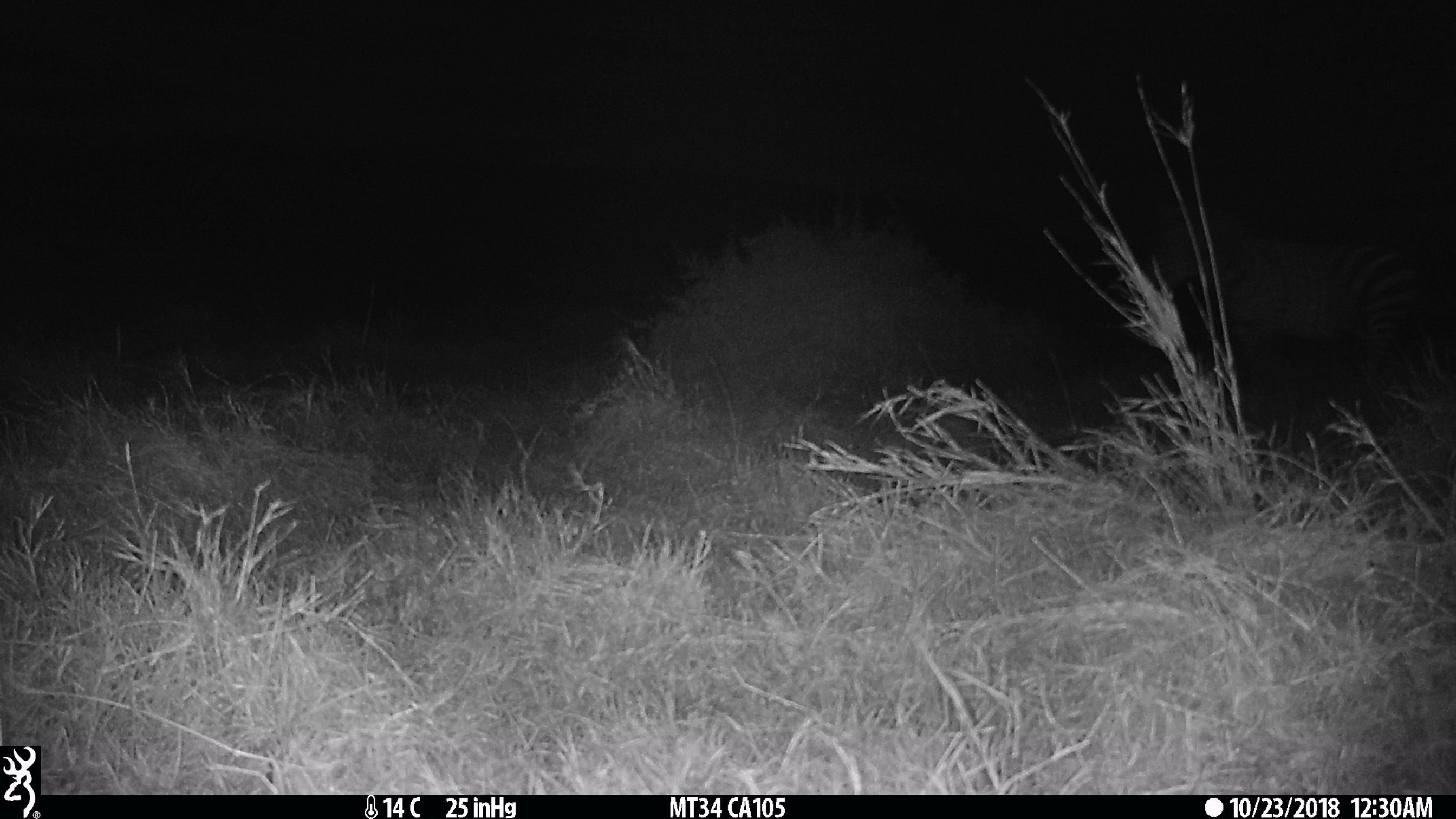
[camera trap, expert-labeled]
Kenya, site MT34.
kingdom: Animalia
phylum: Chordata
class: Mammalia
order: Perissodactyla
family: Equidae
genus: Equus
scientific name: Equus quagga burchellii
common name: burchell's zebra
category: zebra